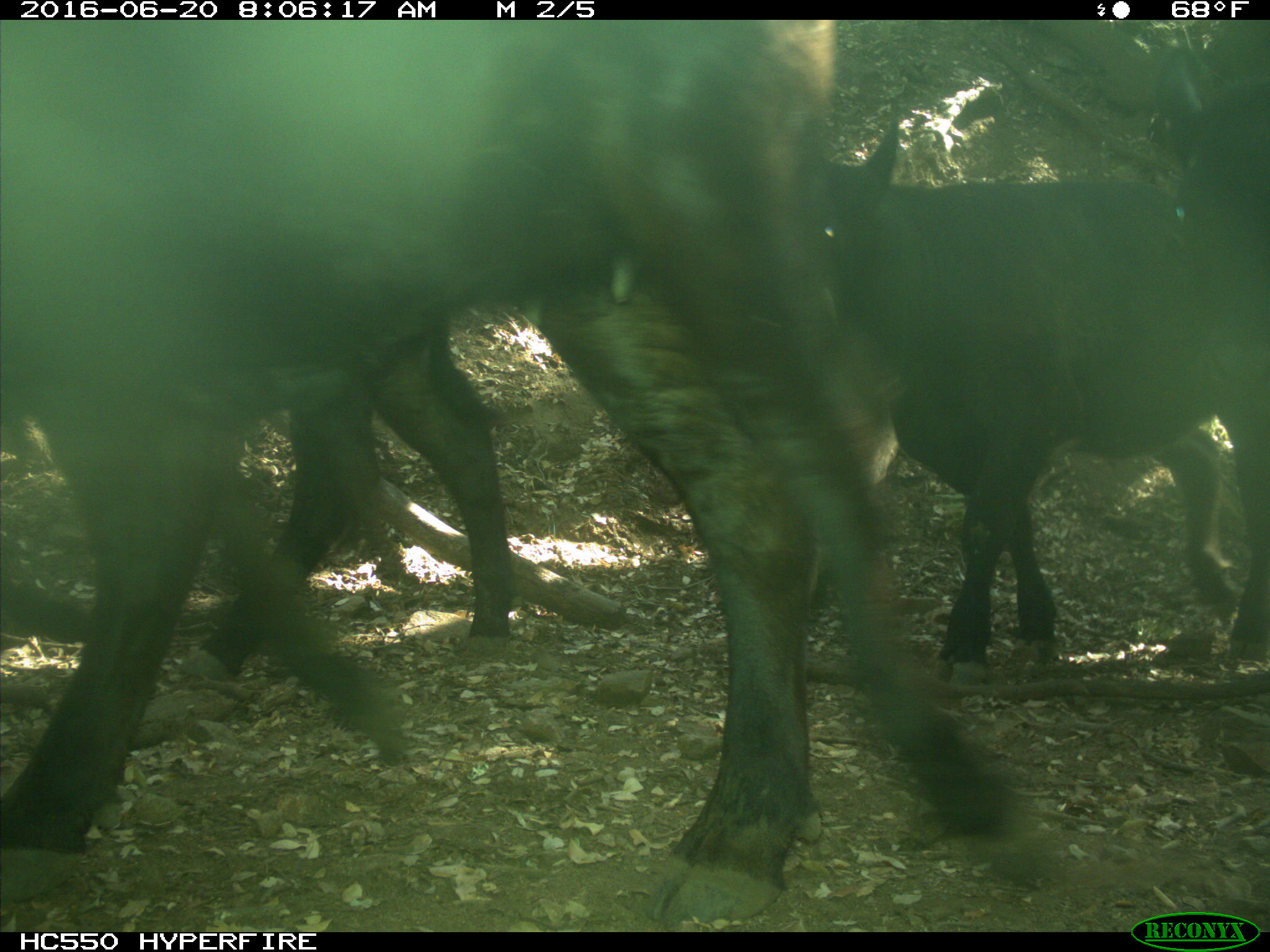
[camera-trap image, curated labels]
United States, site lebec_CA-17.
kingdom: Animalia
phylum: Chordata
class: Mammalia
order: Artiodactyla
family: Bovidae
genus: Bos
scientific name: Bos taurus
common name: domestic cow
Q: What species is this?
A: Bos taurus (domestic cow).